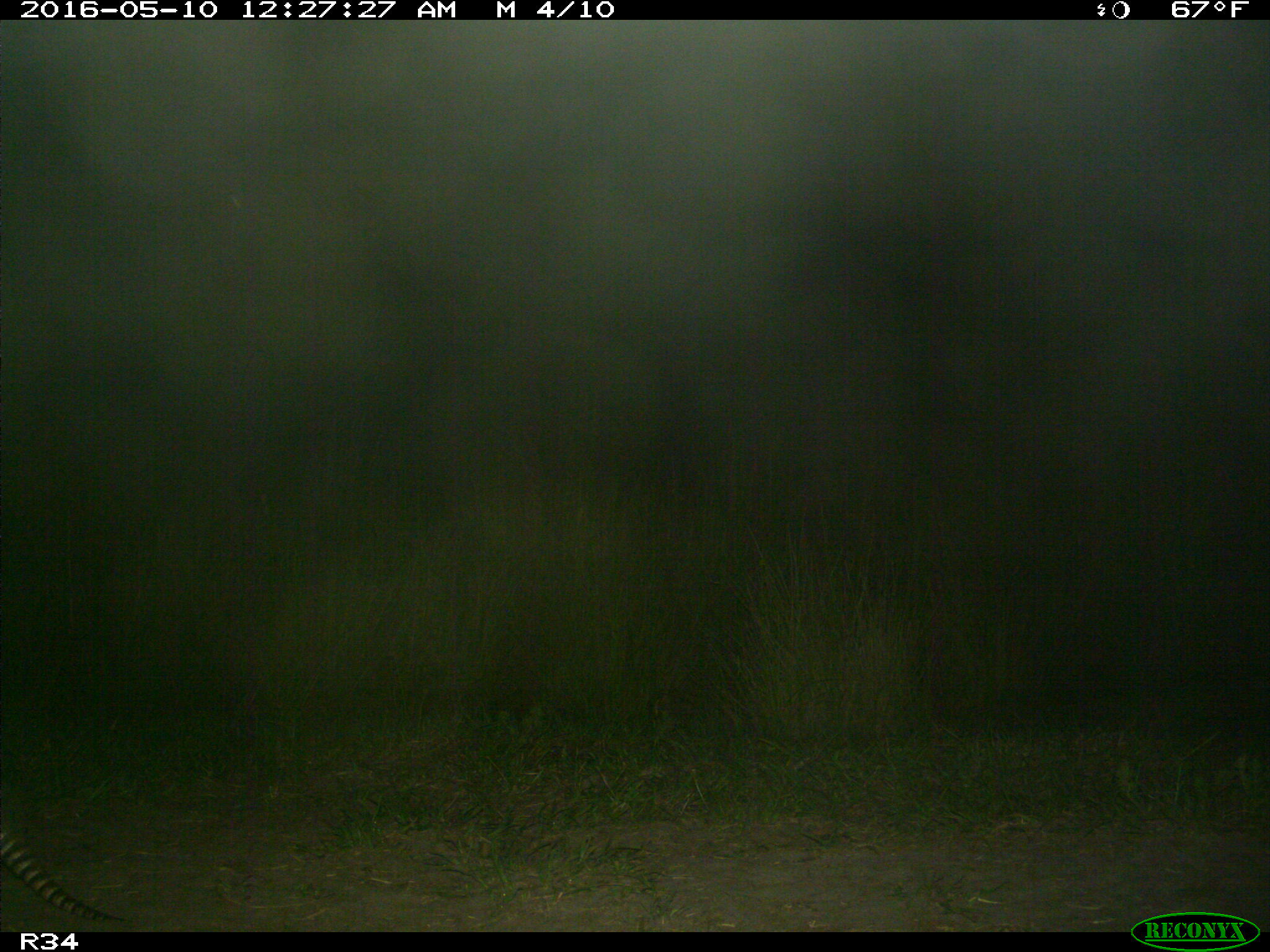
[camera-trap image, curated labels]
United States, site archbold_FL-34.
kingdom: Animalia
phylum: Chordata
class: Mammalia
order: Cingulata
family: Dasypodidae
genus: Dasypus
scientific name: Dasypus novemcinctus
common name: nine-banded armadillo